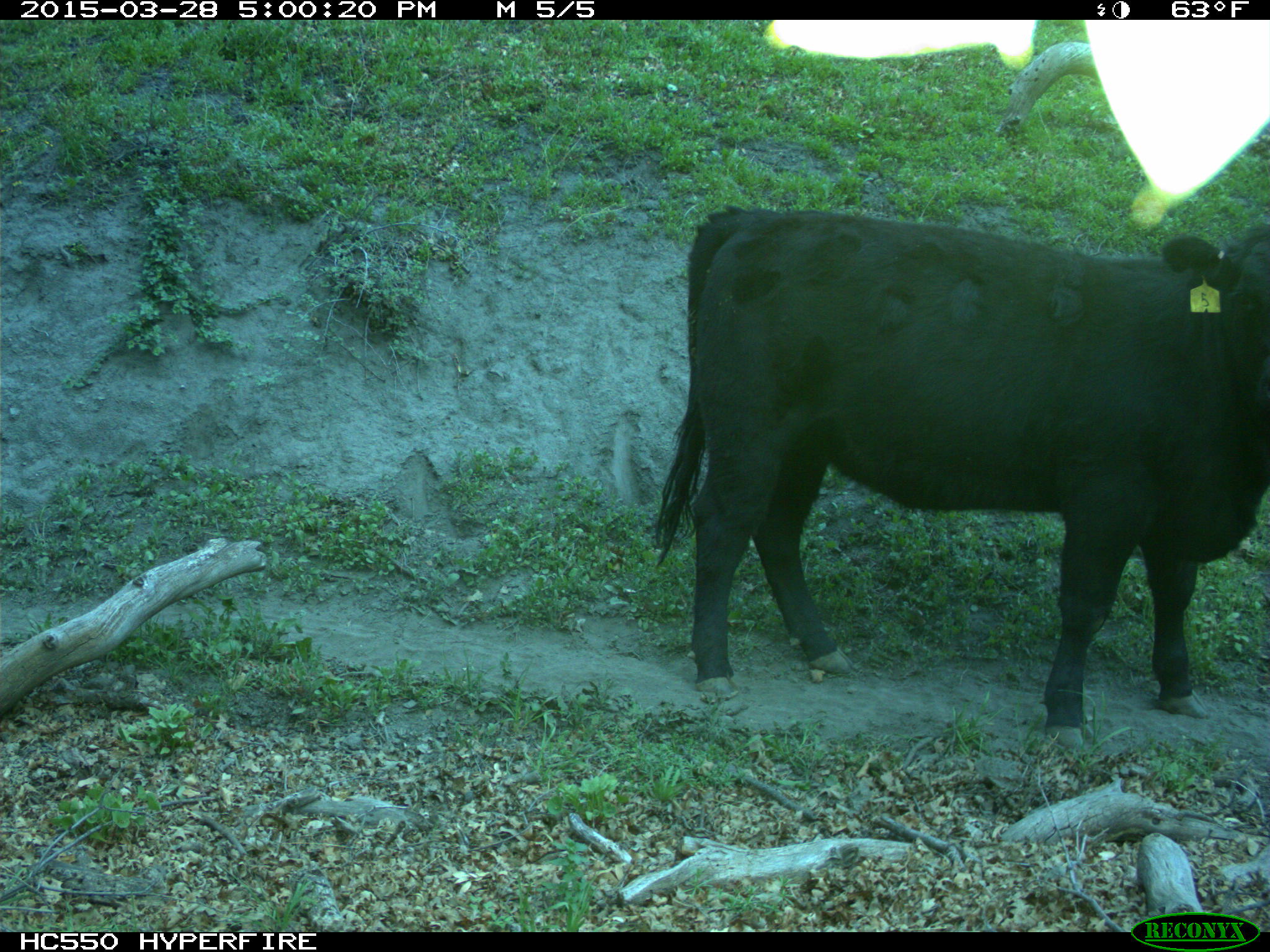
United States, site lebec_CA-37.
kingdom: Animalia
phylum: Chordata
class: Mammalia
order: Artiodactyla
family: Bovidae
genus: Bos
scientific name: Bos taurus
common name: domestic cow